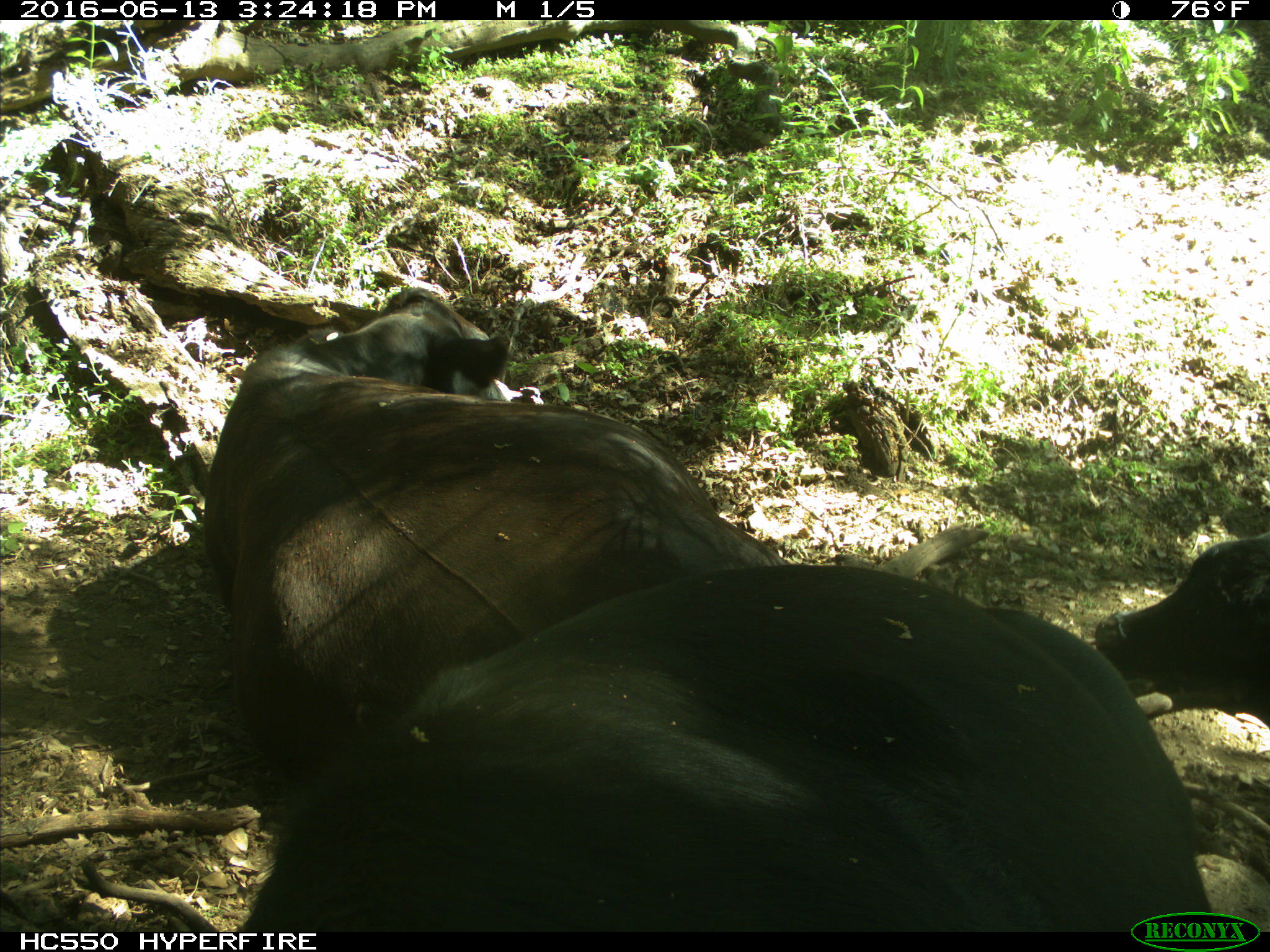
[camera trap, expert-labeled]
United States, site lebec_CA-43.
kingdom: Animalia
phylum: Chordata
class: Mammalia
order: Artiodactyla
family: Bovidae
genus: Bos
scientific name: Bos taurus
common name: domestic cow